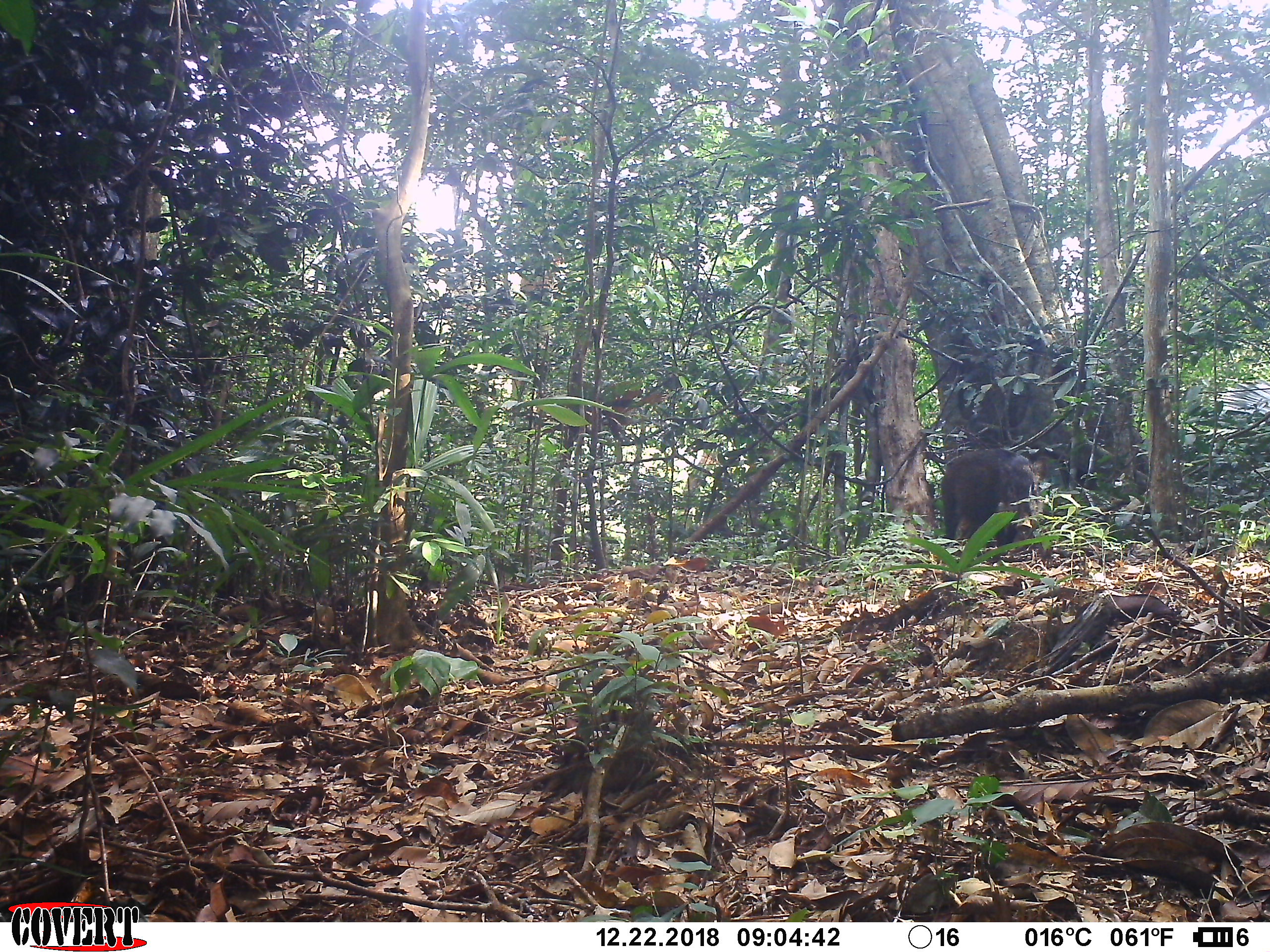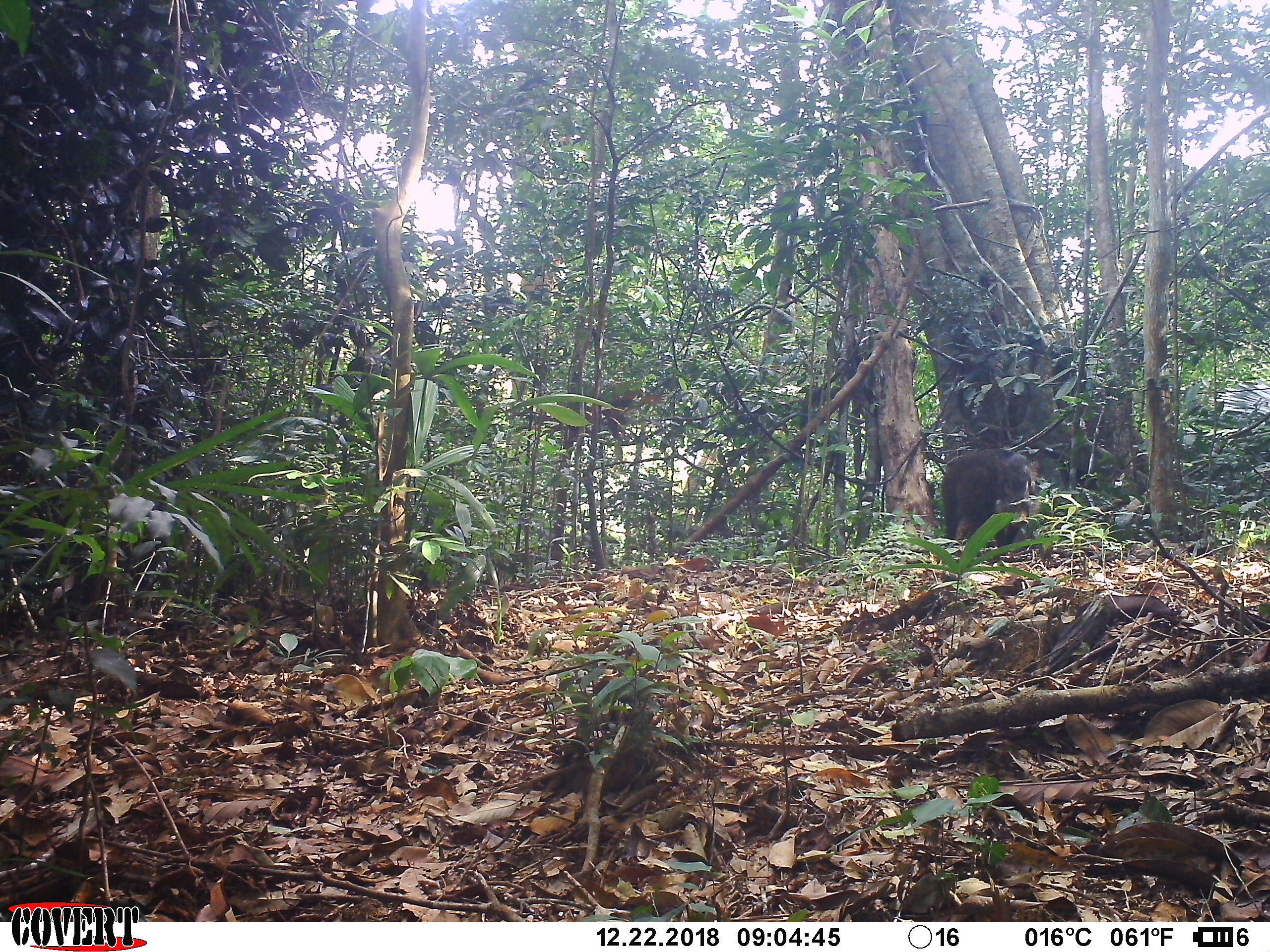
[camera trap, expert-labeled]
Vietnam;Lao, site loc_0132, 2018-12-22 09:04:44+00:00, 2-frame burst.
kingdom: Animalia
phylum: Chordata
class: Mammalia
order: Artiodactyla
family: Suidae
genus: Sus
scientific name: Sus scrofa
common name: eurasian wild pig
Eurasian wild pig (Sus scrofa). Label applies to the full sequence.